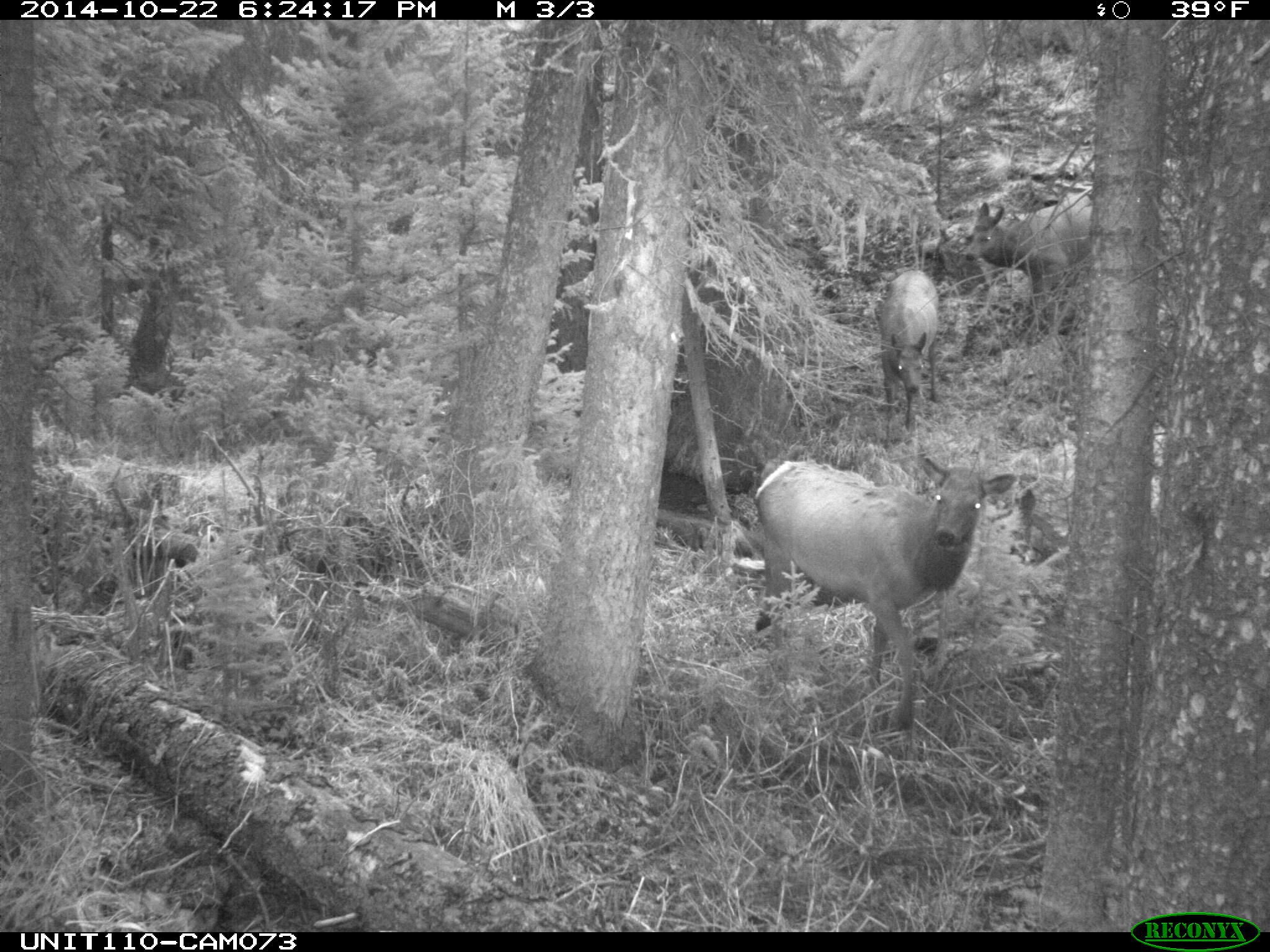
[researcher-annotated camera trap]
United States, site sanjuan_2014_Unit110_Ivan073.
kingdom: Animalia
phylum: Chordata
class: Mammalia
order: Artiodactyla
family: Cervidae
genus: Cervus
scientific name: Cervus elaphus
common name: red deer